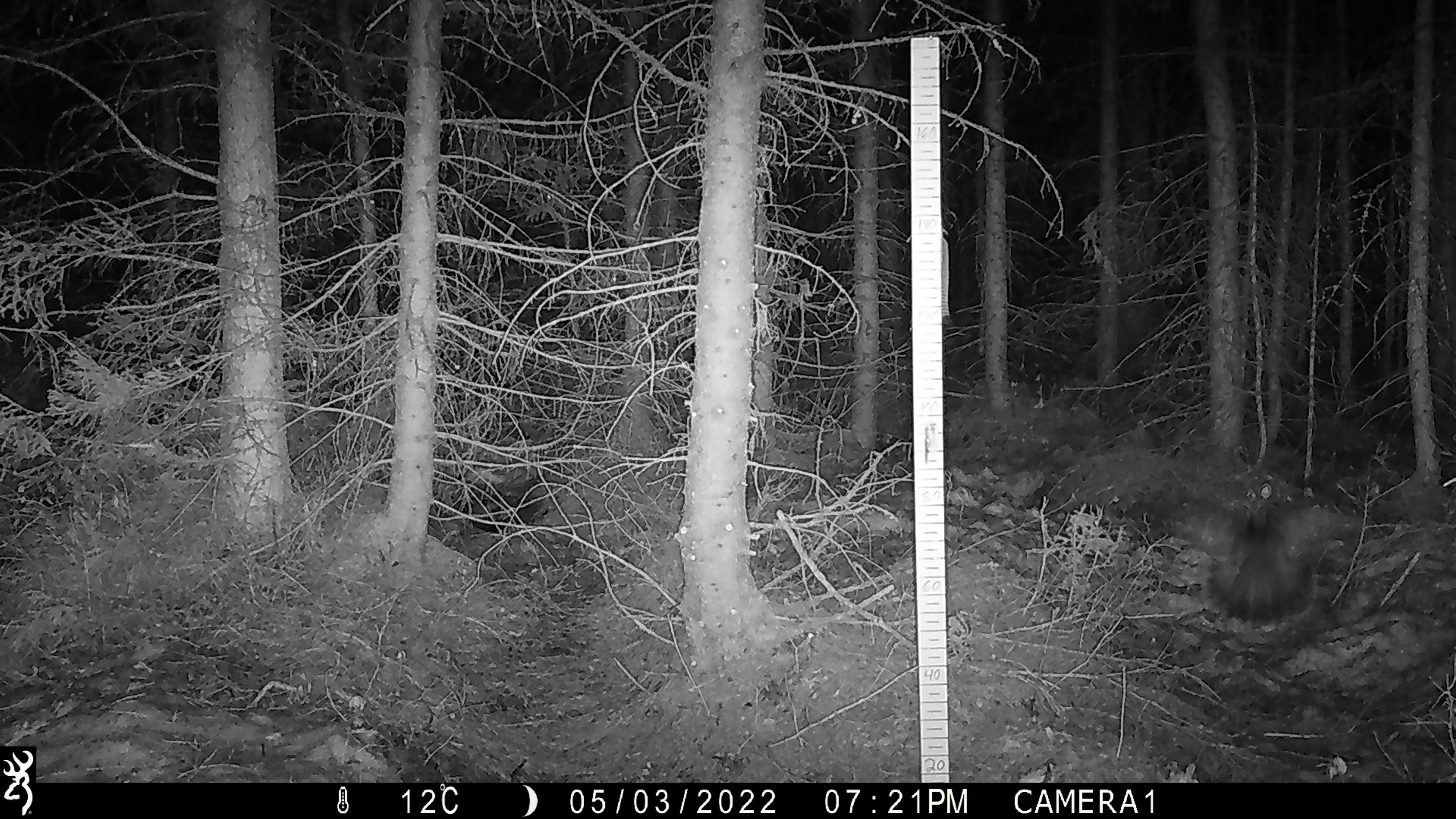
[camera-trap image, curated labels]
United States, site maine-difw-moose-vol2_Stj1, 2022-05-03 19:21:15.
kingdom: Animalia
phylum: Chordata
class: Aves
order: Galliformes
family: Phasianidae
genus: Canachites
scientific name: Canachites canadensis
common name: spruce grouse